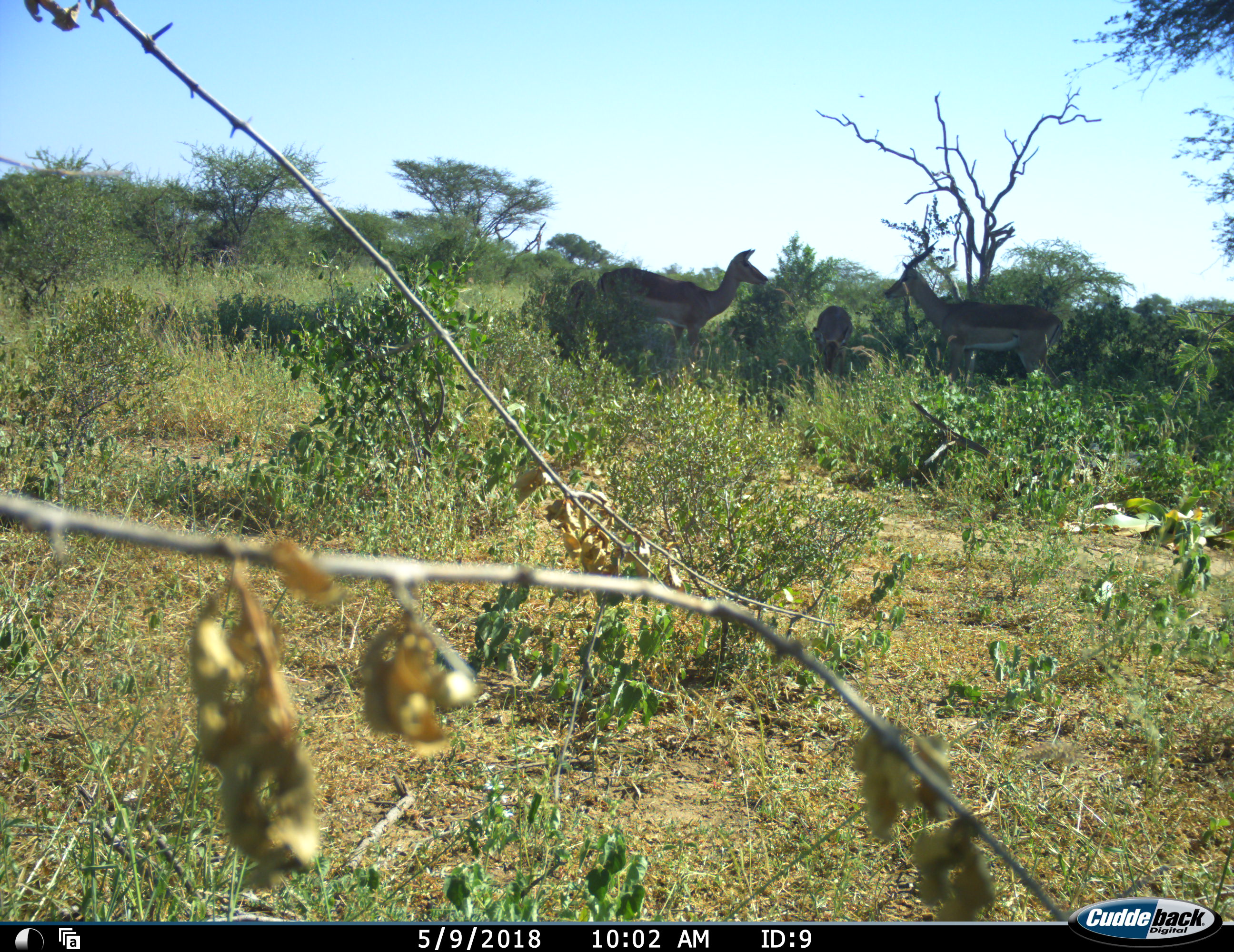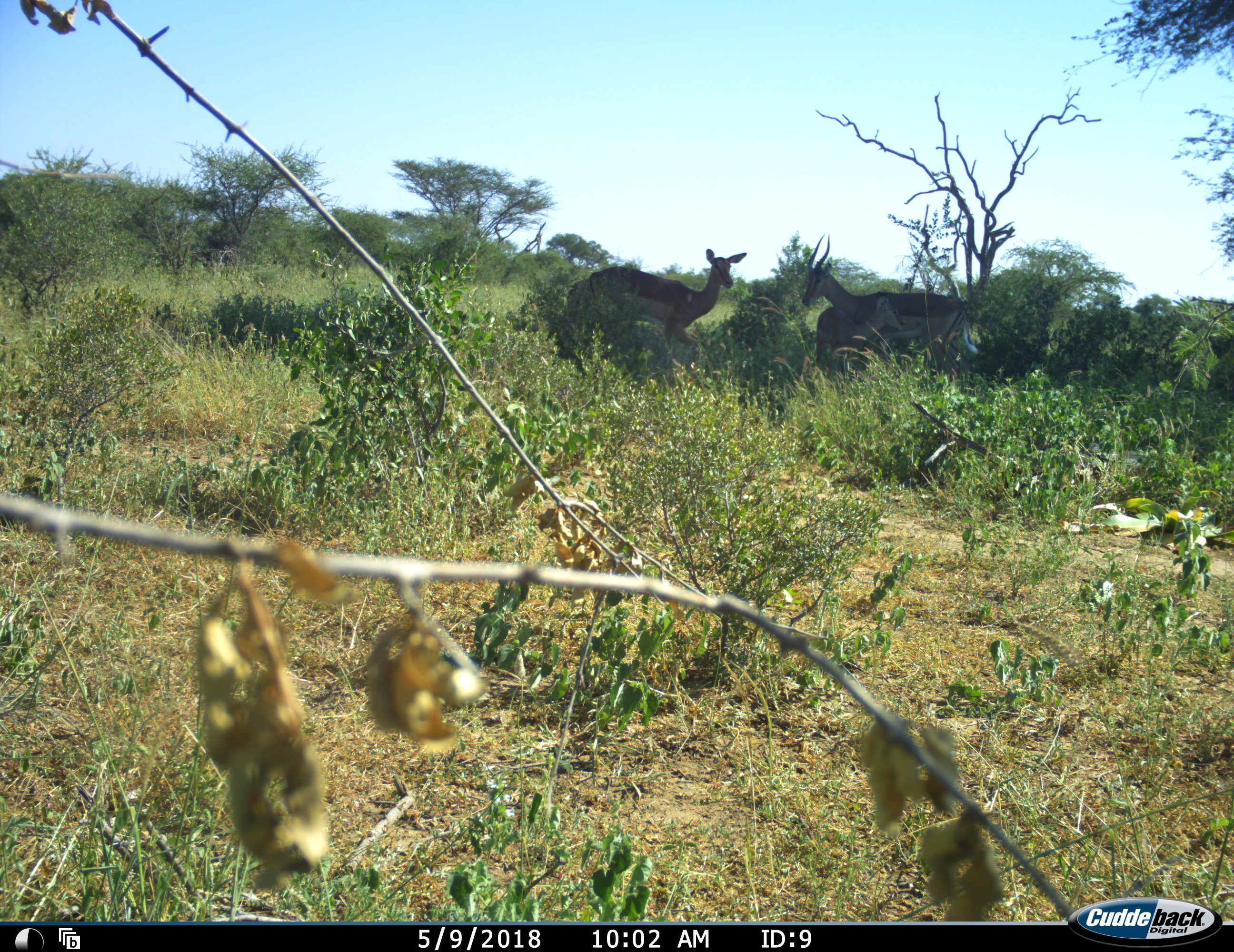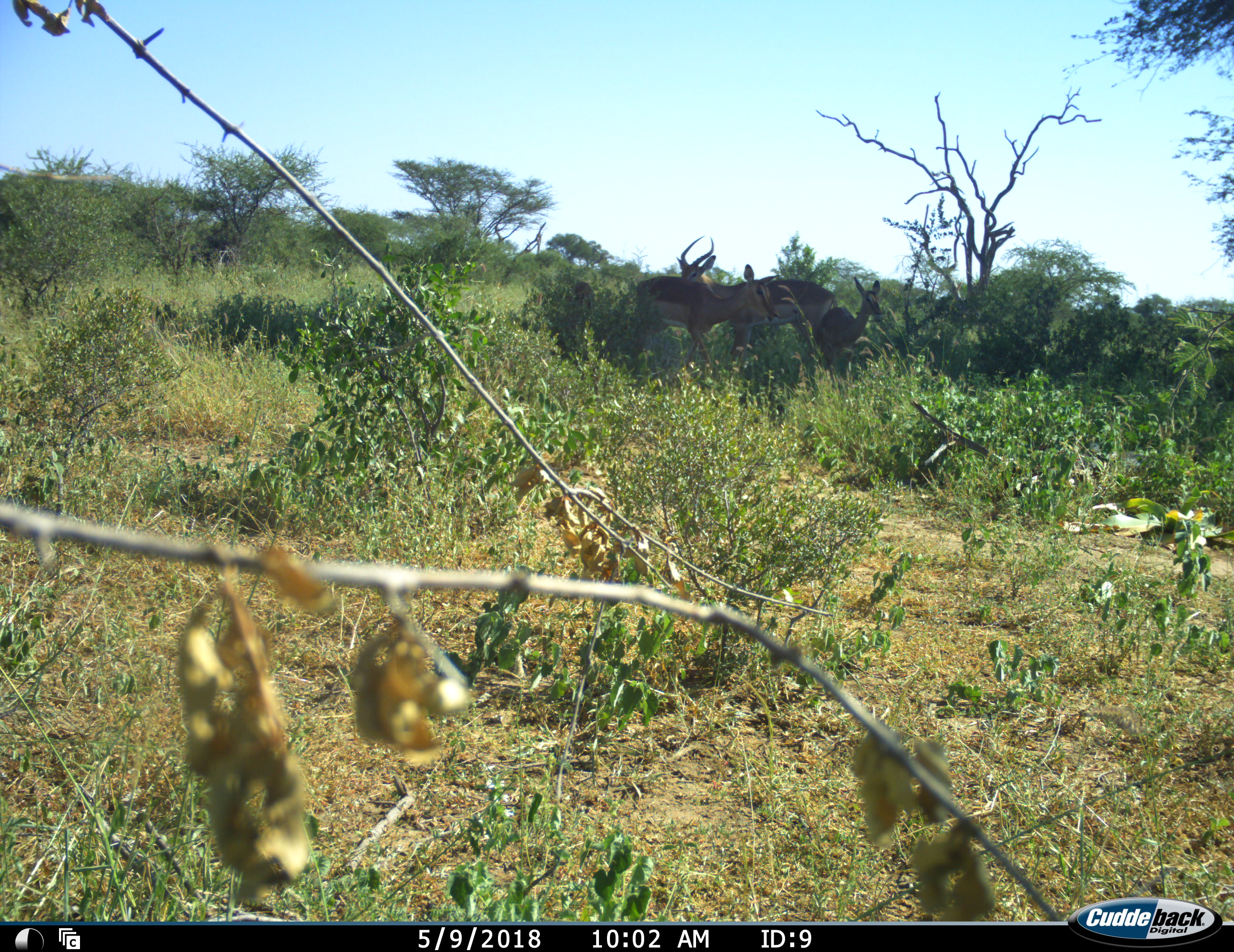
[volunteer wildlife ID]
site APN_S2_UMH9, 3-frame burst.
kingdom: Animalia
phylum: Chordata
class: Mammalia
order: Artiodactyla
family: Bovidae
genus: Aepyceros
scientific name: Aepyceros melampus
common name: impala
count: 4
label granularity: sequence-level